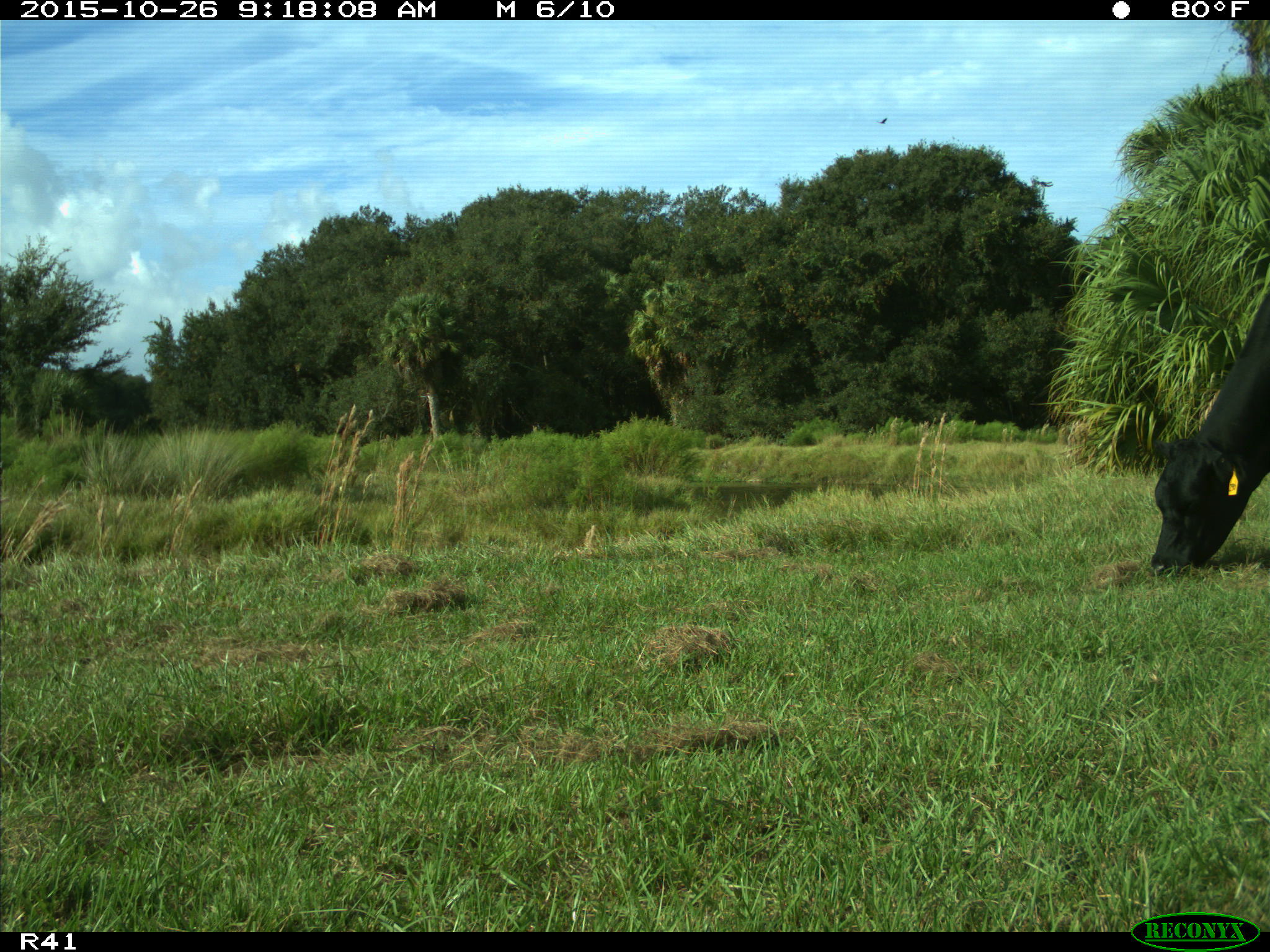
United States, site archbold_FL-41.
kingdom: Animalia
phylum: Chordata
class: Mammalia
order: Artiodactyla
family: Bovidae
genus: Bos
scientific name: Bos taurus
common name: domestic cow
Bos taurus (domestic cow).